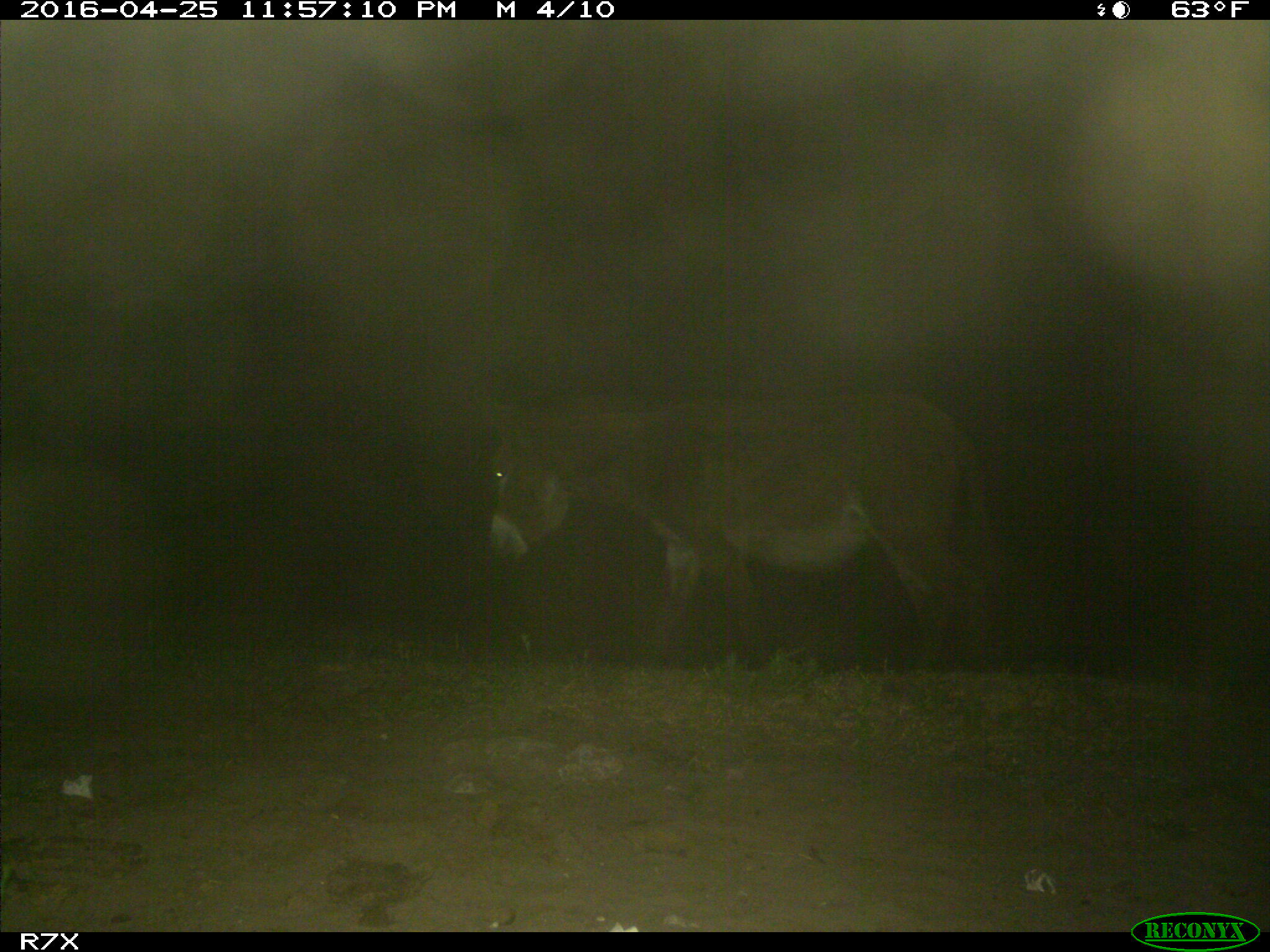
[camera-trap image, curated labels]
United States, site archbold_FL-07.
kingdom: Animalia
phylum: Chordata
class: Mammalia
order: Artiodactyla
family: Bovidae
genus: Bos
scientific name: Bos taurus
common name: domestic cow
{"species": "Bos taurus (domestic cow)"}